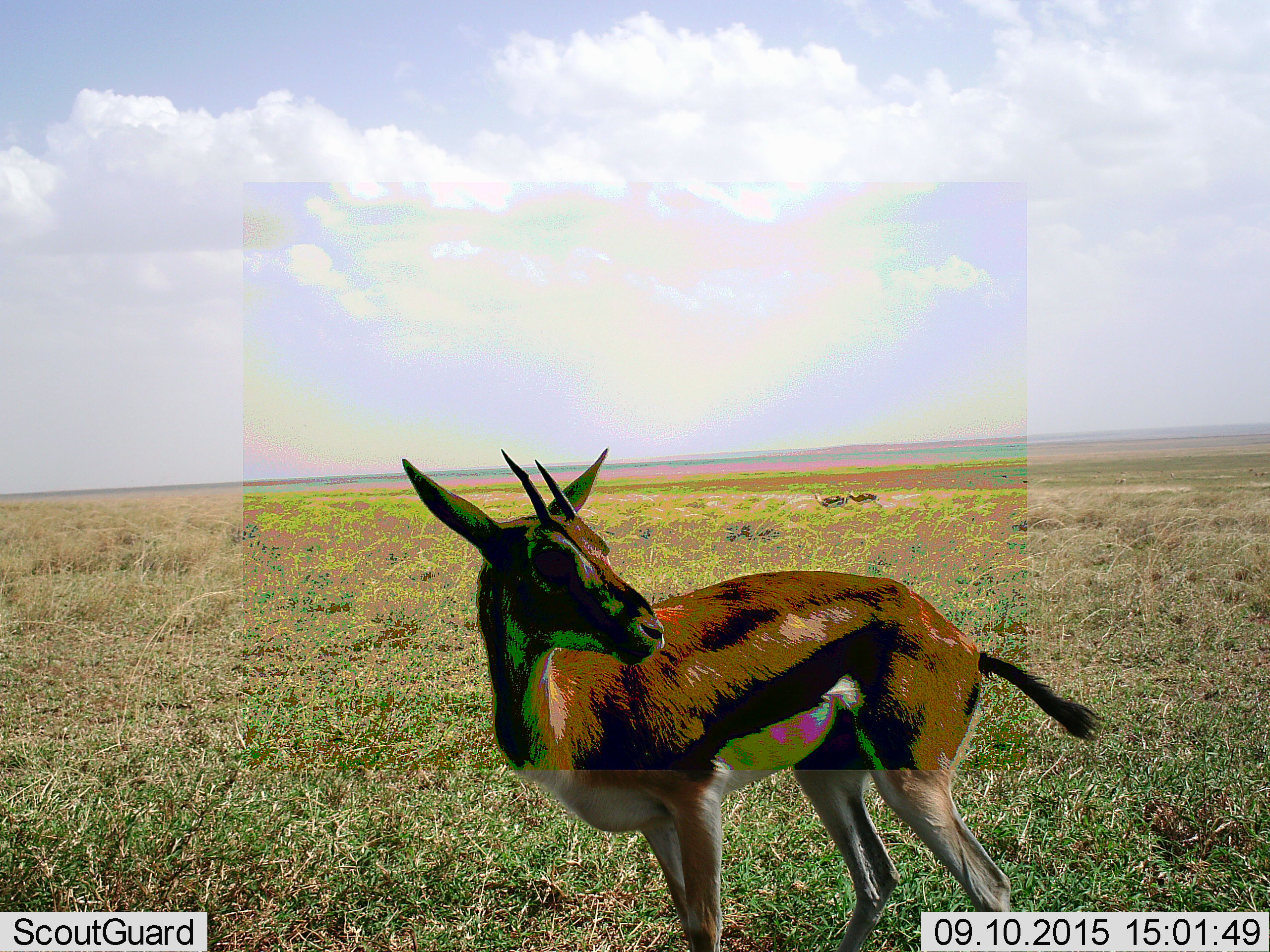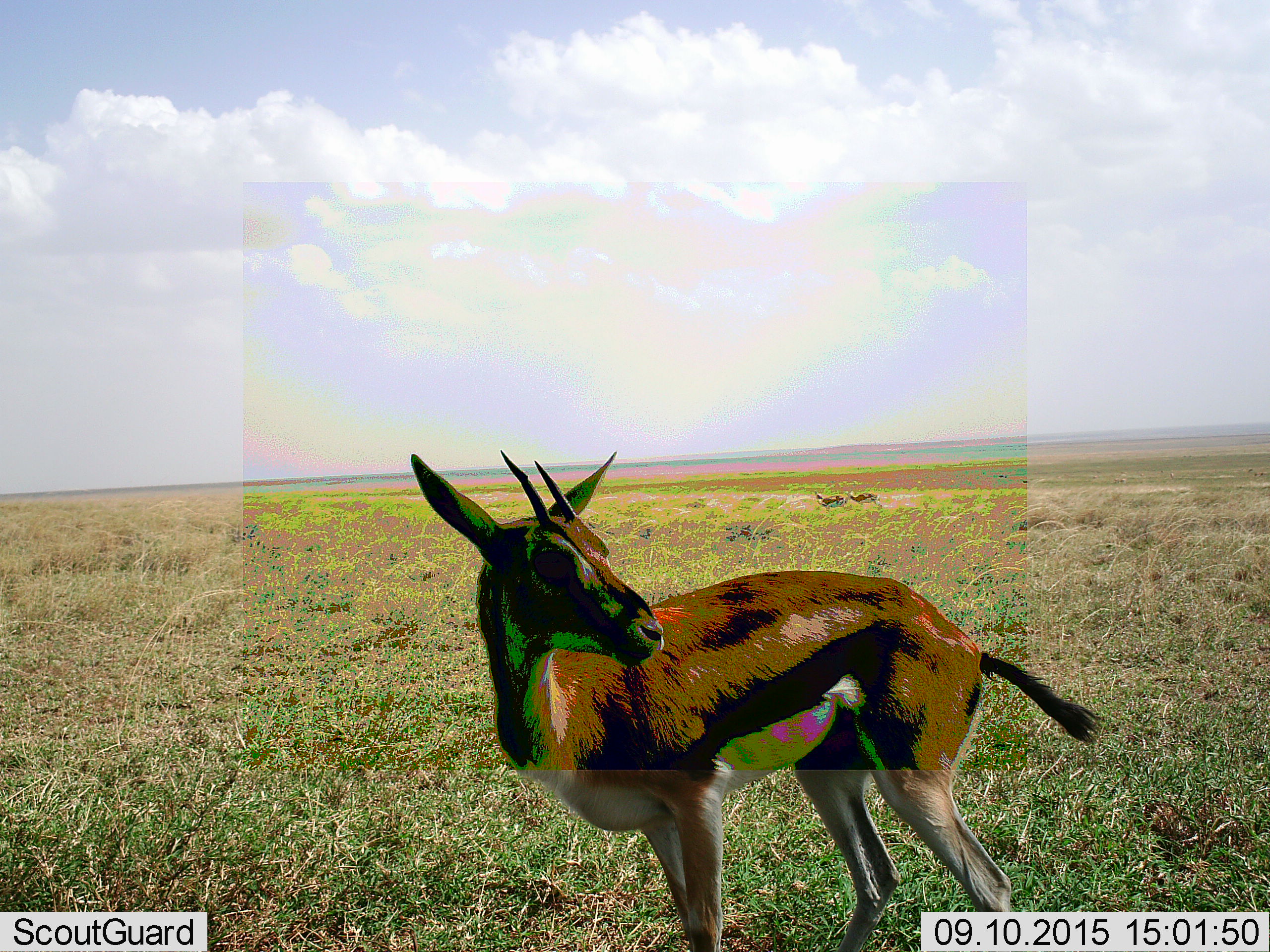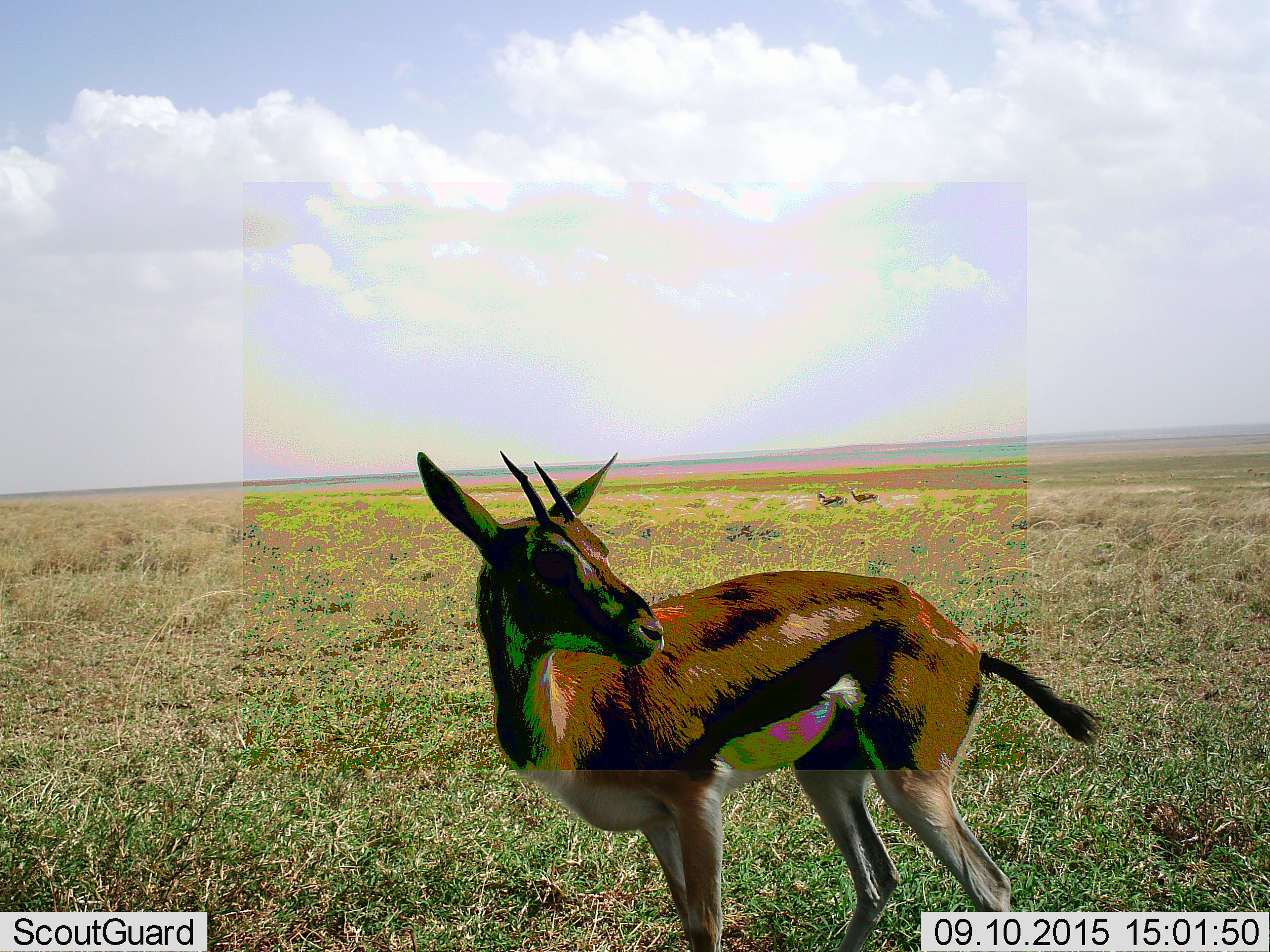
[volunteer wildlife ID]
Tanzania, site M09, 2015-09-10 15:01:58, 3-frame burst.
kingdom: Animalia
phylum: Chordata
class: Mammalia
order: Artiodactyla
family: Bovidae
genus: Eudorcas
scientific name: Eudorcas thomsonii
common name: thomson's gazelle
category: gazellethomsons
Gazellethomsons (thomson's gazelle) (Eudorcas thomsonii), count 3. Behavior (volunteer vote fractions): standing 100%, resting 0%, moving 11%, interacting 11%. Young present (vote fraction): 11%. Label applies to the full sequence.